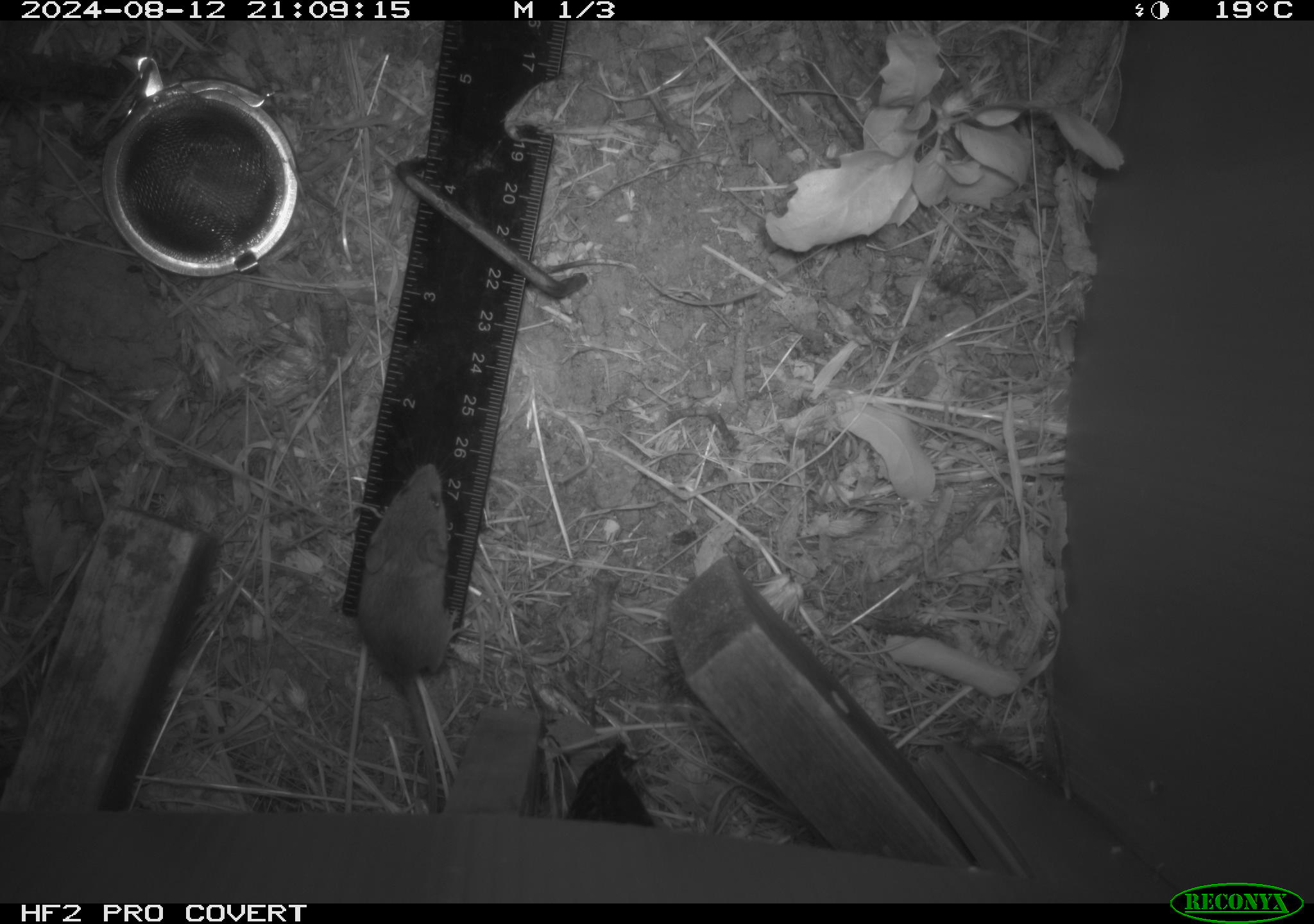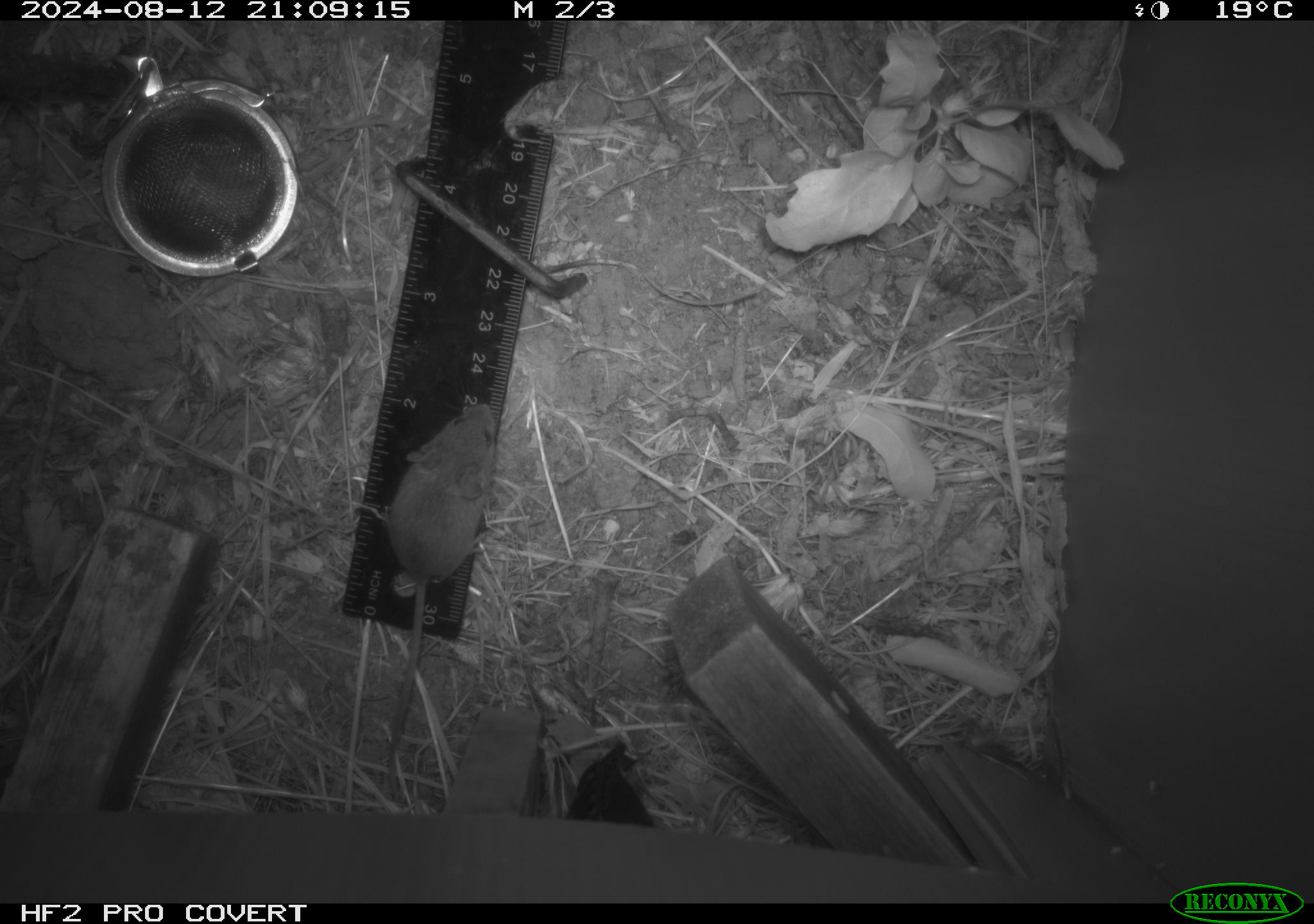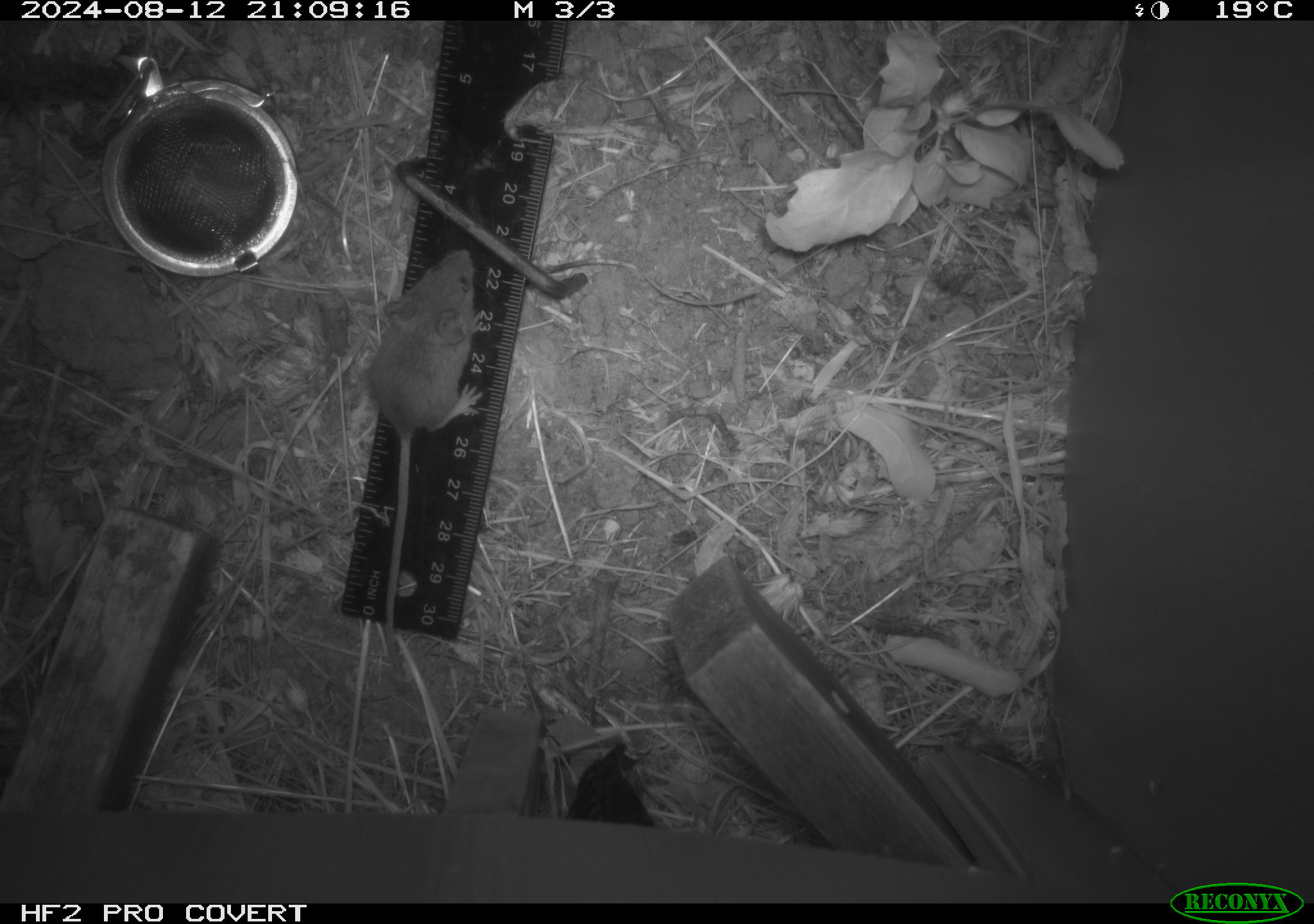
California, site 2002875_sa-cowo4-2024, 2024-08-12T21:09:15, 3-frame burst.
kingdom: Animalia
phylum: Chordata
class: Mammalia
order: Rodentia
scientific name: Rodentia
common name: mouse species